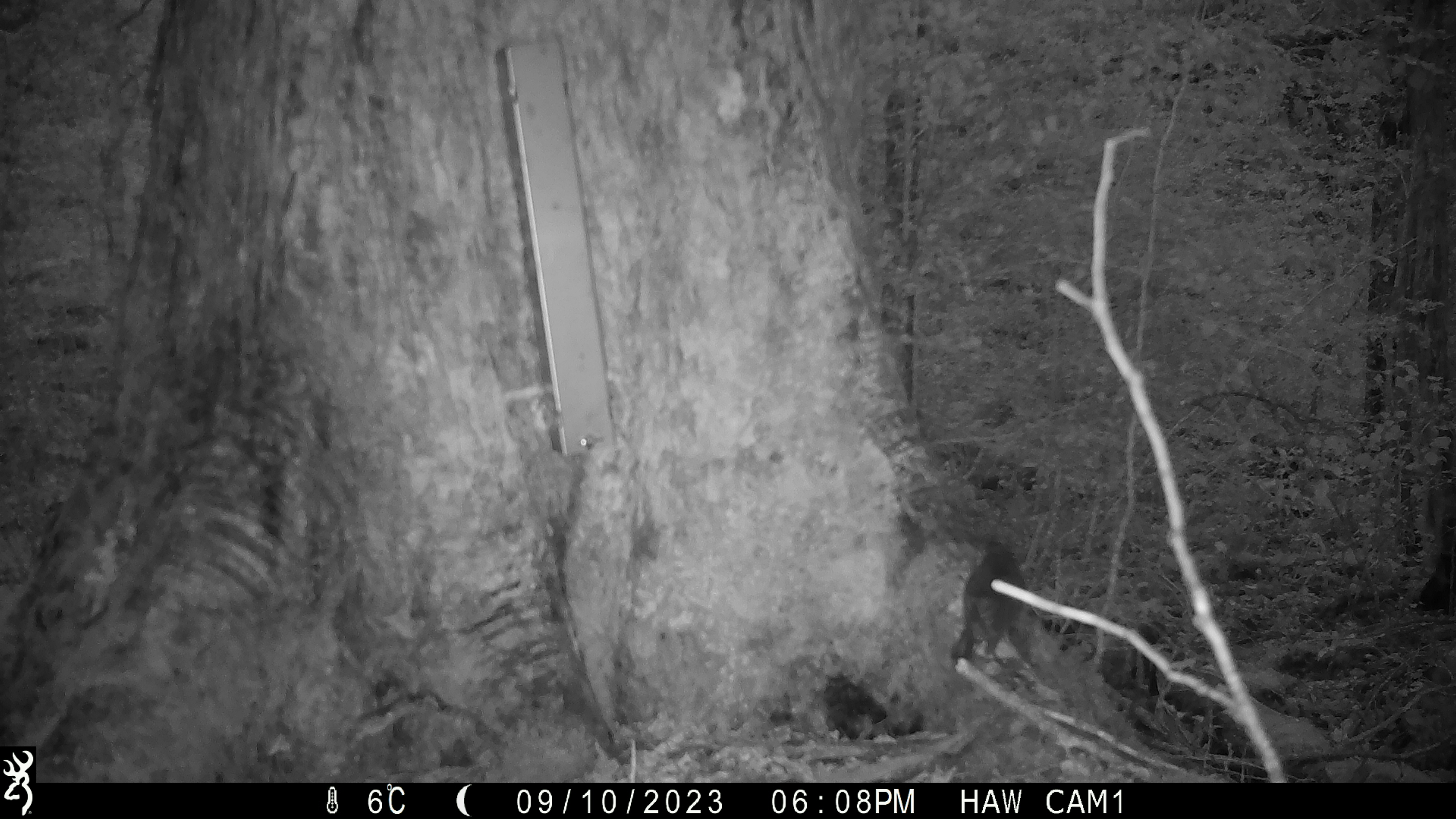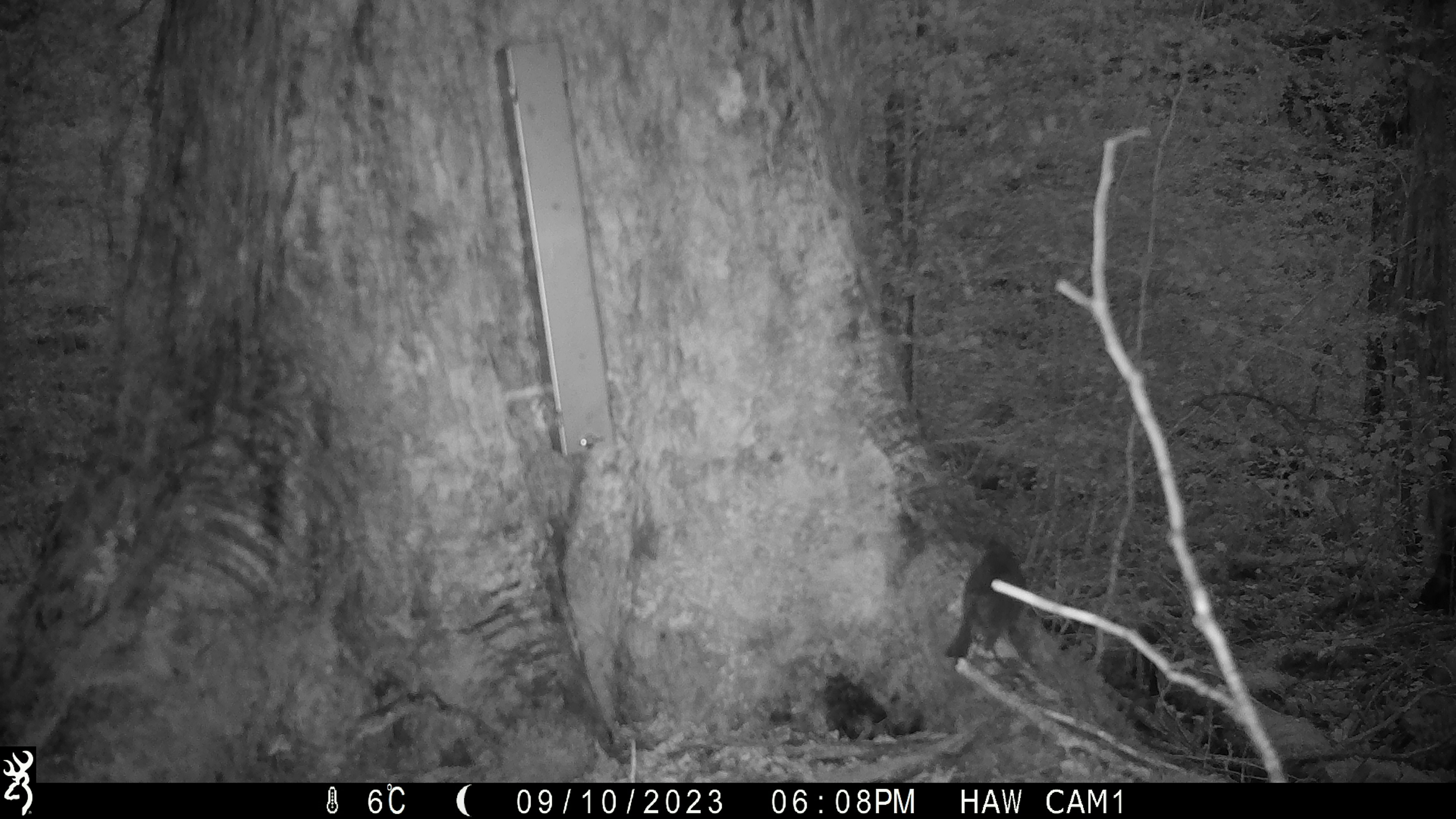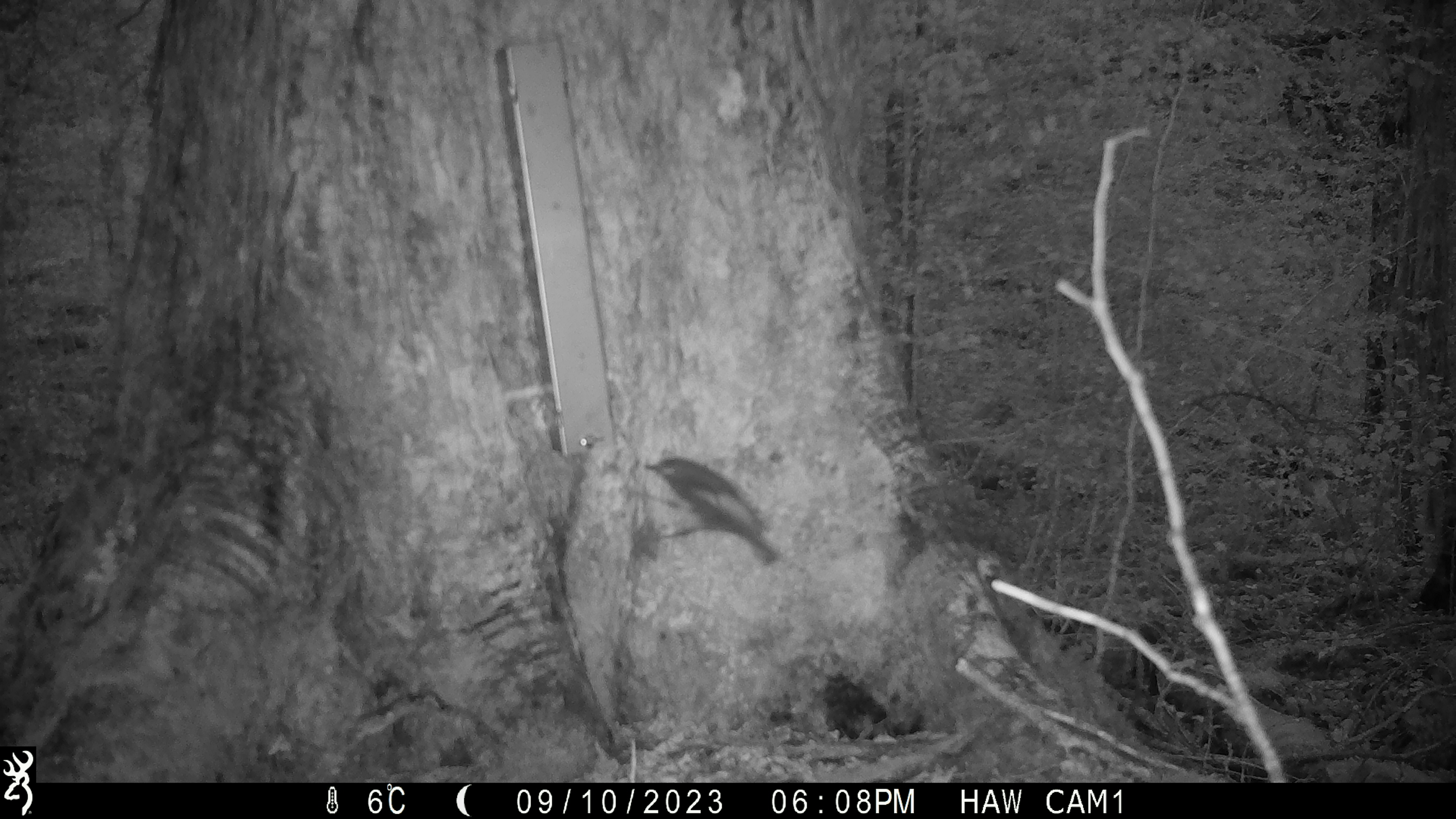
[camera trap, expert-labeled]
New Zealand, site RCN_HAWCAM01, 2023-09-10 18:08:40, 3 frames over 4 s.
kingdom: Animalia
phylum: Chordata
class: Aves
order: Passeriformes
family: Petroicidae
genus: Petroica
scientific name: Petroica australis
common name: new zealand robin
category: robin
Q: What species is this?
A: Robin (new zealand robin) (Petroica australis).